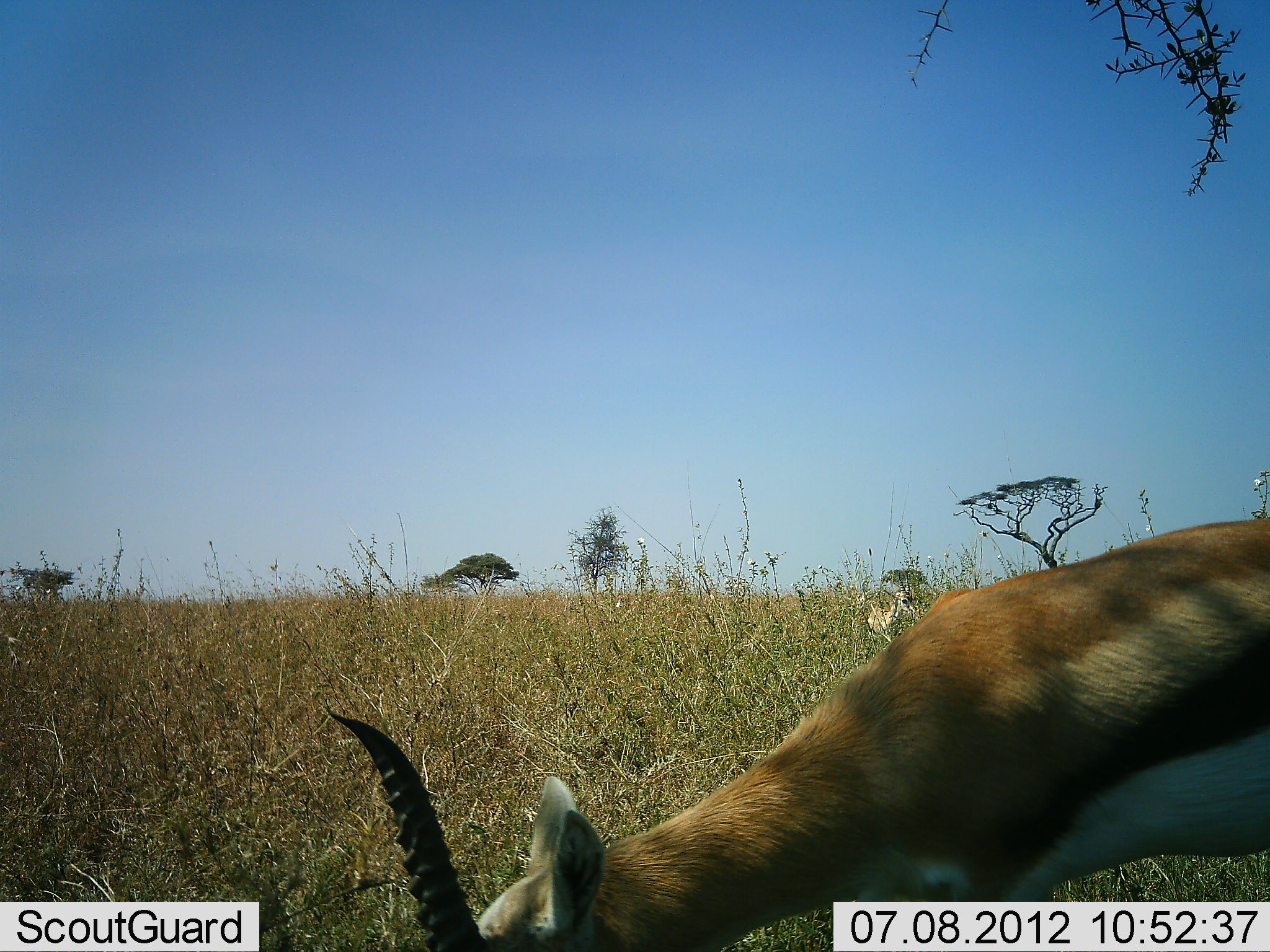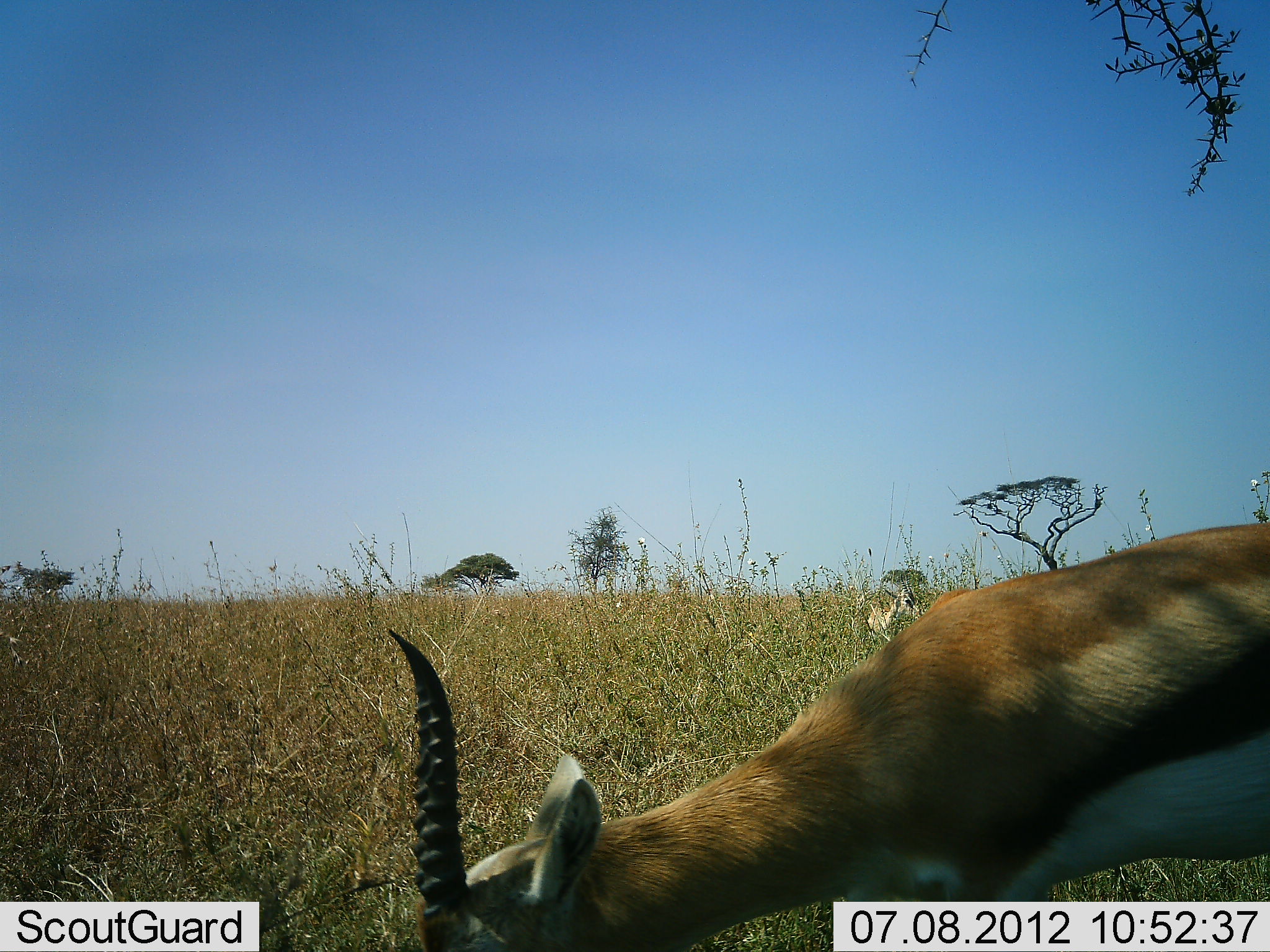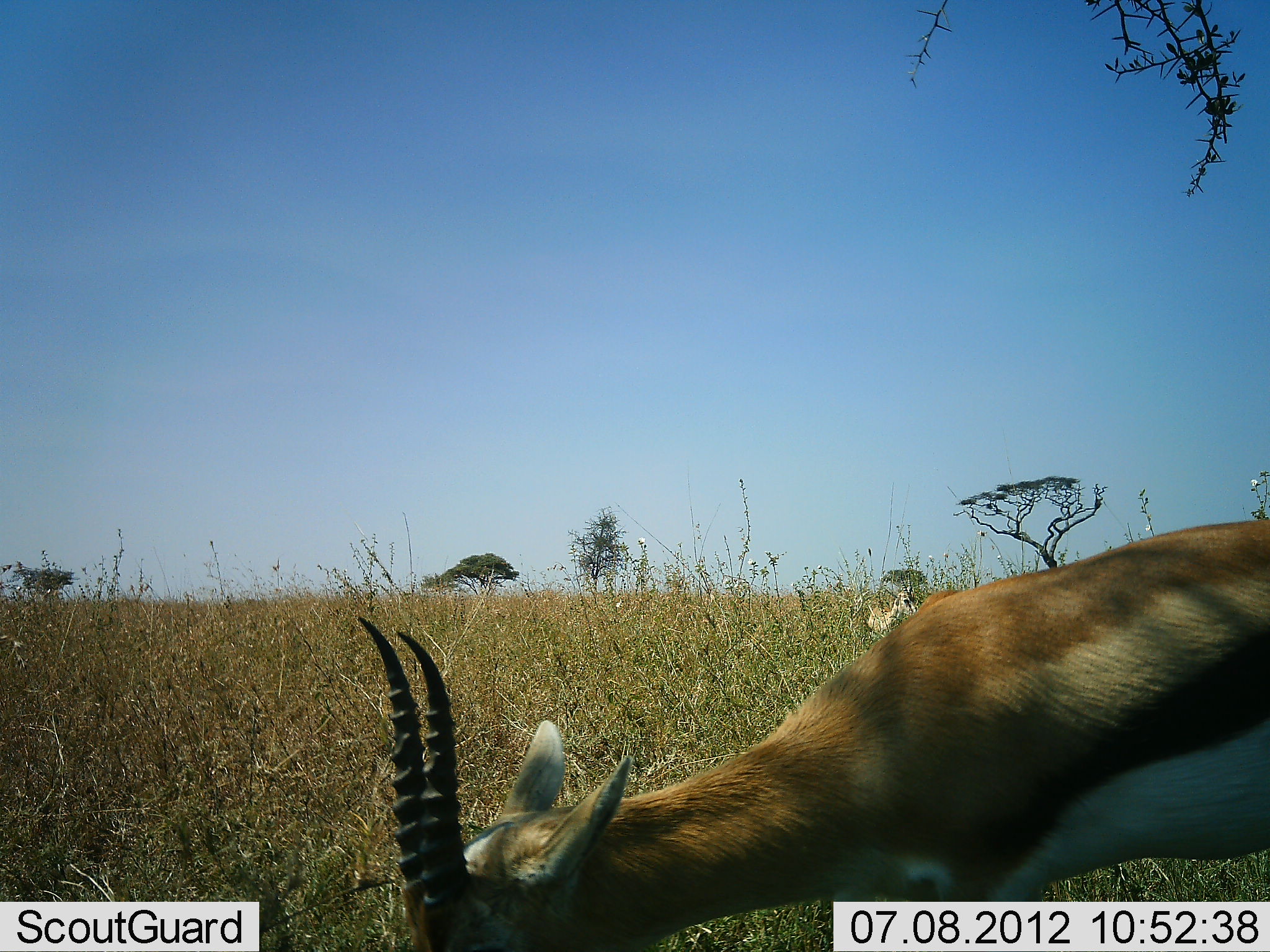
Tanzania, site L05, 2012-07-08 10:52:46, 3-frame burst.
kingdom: Animalia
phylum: Chordata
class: Mammalia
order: Artiodactyla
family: Bovidae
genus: Eudorcas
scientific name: Eudorcas thomsonii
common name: thomson's gazelle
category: gazellethomsons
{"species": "gazellethomsons (thomson's gazelle) (Eudorcas thomsonii)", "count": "2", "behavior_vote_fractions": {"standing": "30%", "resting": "20%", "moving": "0%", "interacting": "0%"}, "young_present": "0%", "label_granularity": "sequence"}